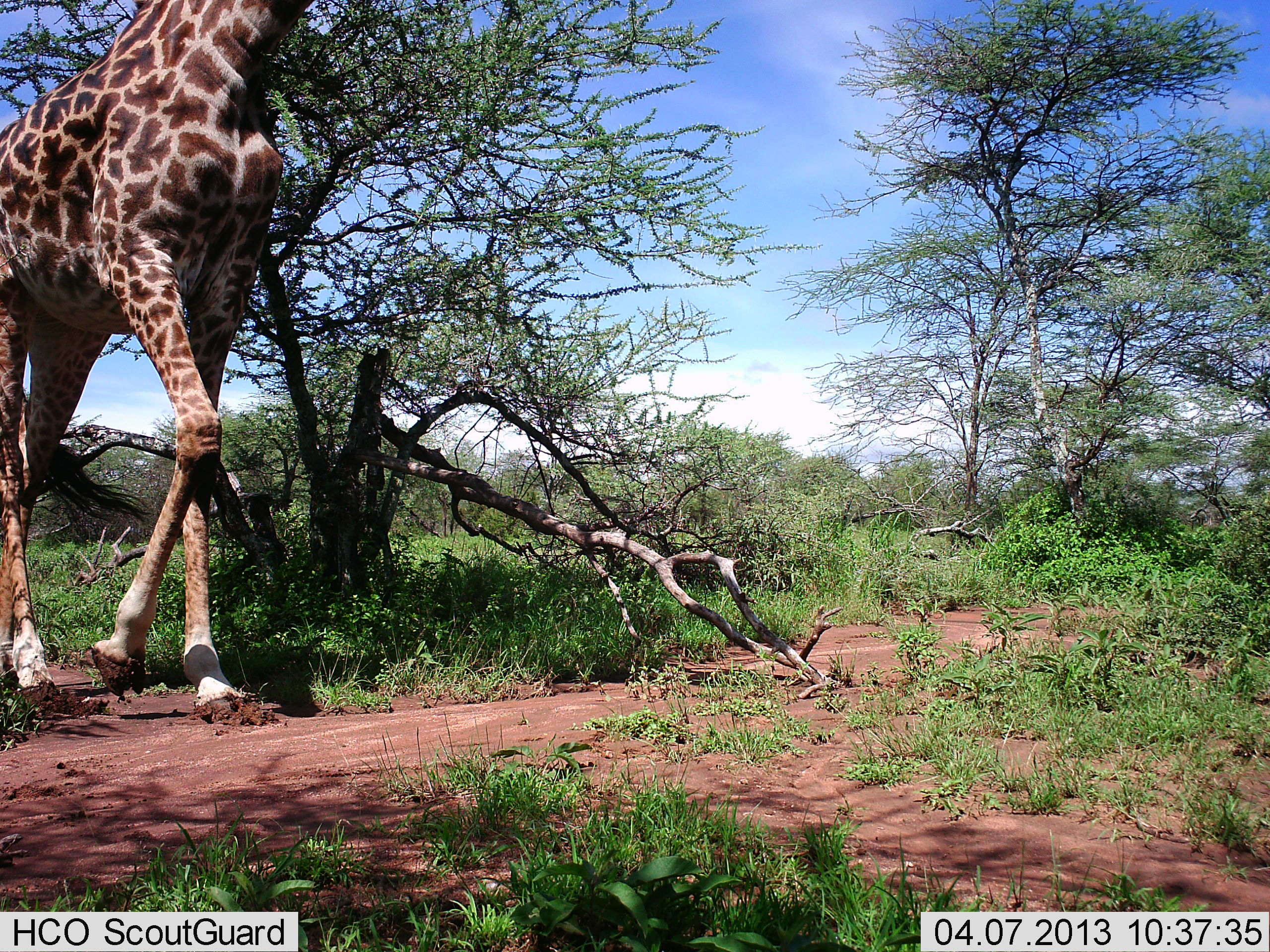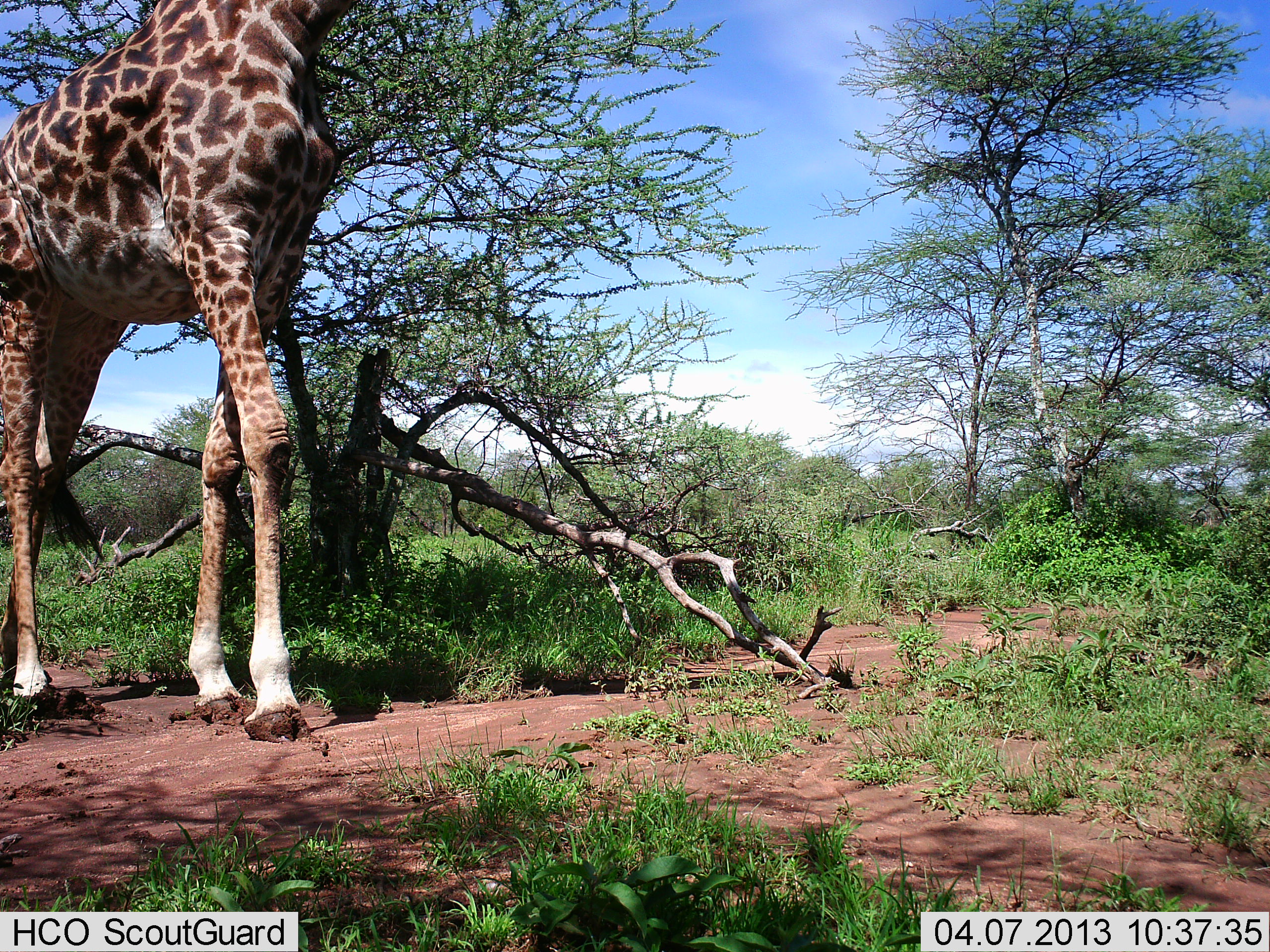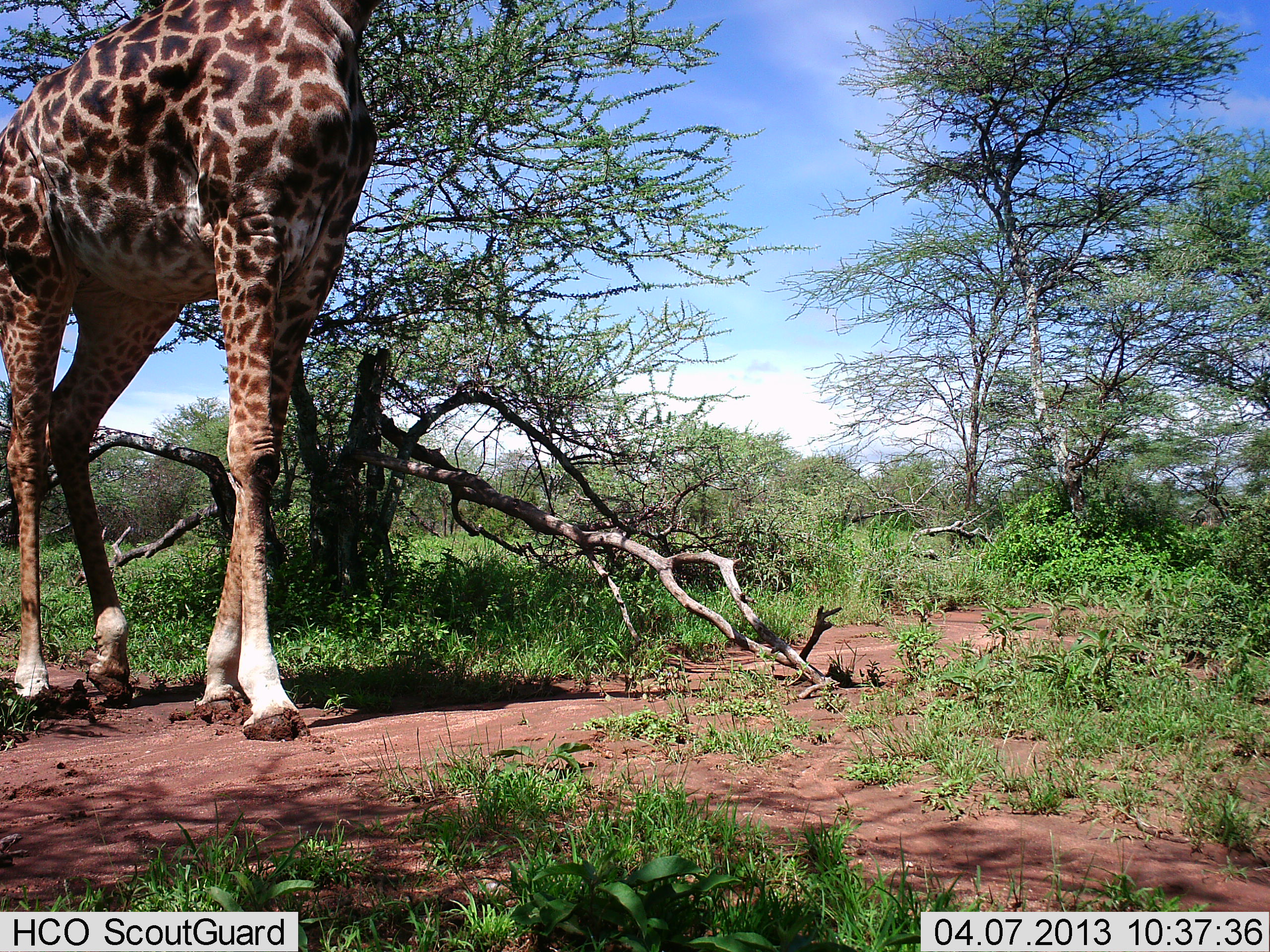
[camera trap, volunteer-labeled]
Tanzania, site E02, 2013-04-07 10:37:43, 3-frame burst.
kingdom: Animalia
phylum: Chordata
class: Mammalia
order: Artiodactyla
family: Giraffidae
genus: Giraffa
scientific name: Giraffa camelopardalis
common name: giraffe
Giraffe (Giraffa camelopardalis), count 1. Behavior (volunteer vote fractions): standing 10%, resting 0%, moving 90%, interacting 0%. Young present (vote fraction): 0%. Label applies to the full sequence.